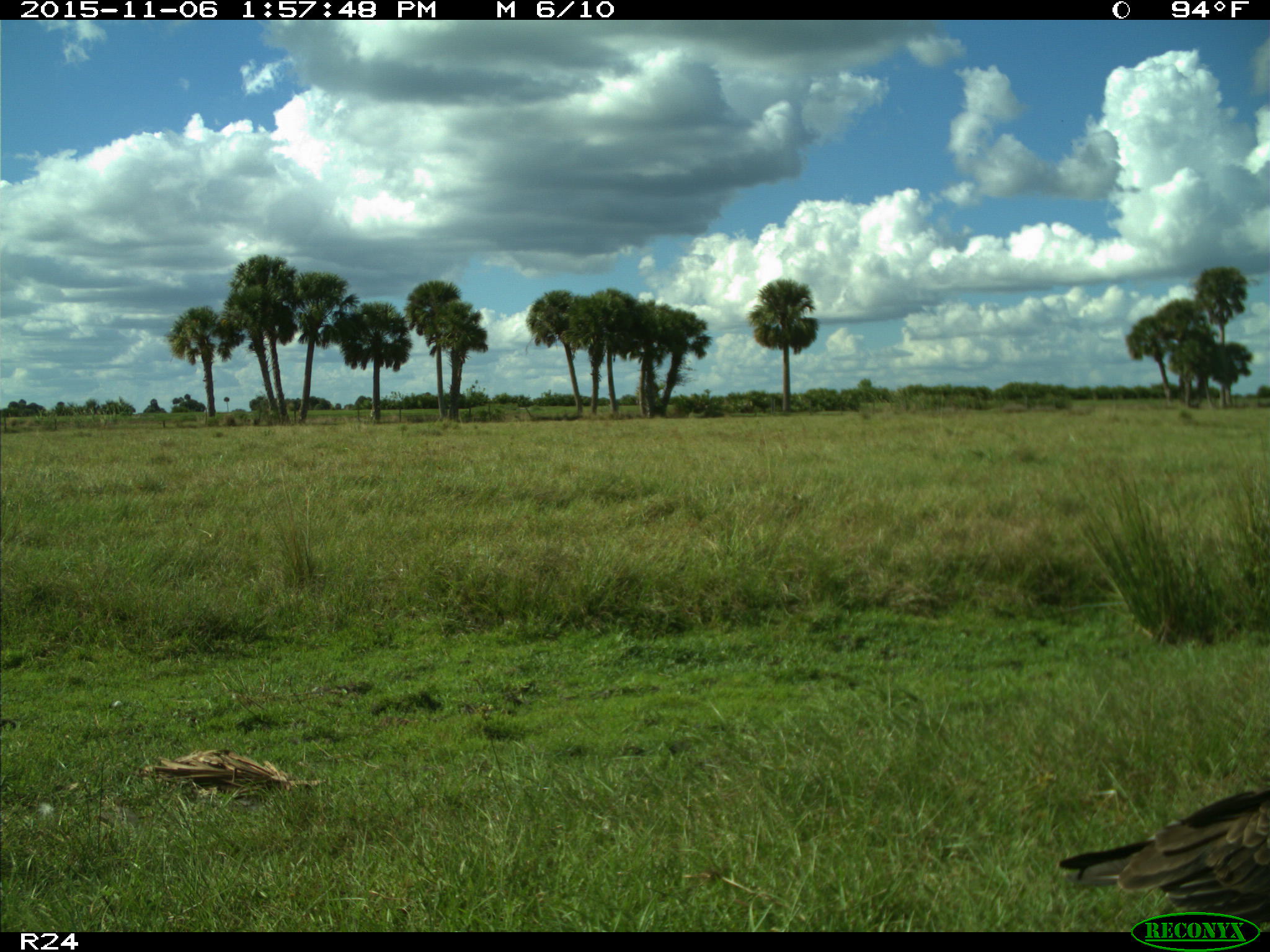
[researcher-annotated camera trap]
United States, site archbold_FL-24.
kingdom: Animalia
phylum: Chordata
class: Aves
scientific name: Aves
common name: birds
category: unidentified bird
Unidentified bird (birds) (Aves).